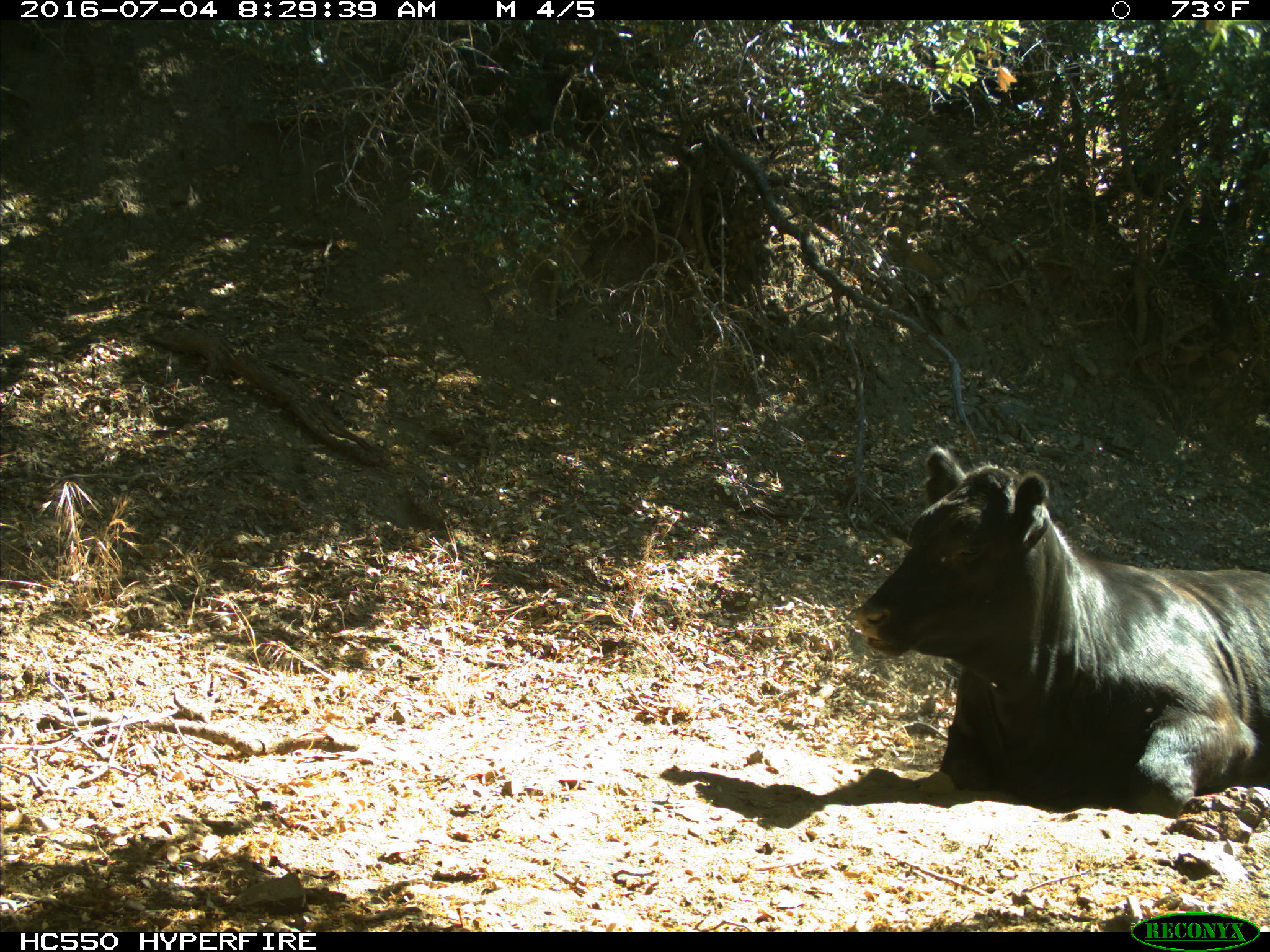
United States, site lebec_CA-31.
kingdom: Animalia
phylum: Chordata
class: Mammalia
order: Artiodactyla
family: Bovidae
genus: Bos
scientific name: Bos taurus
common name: domestic cow